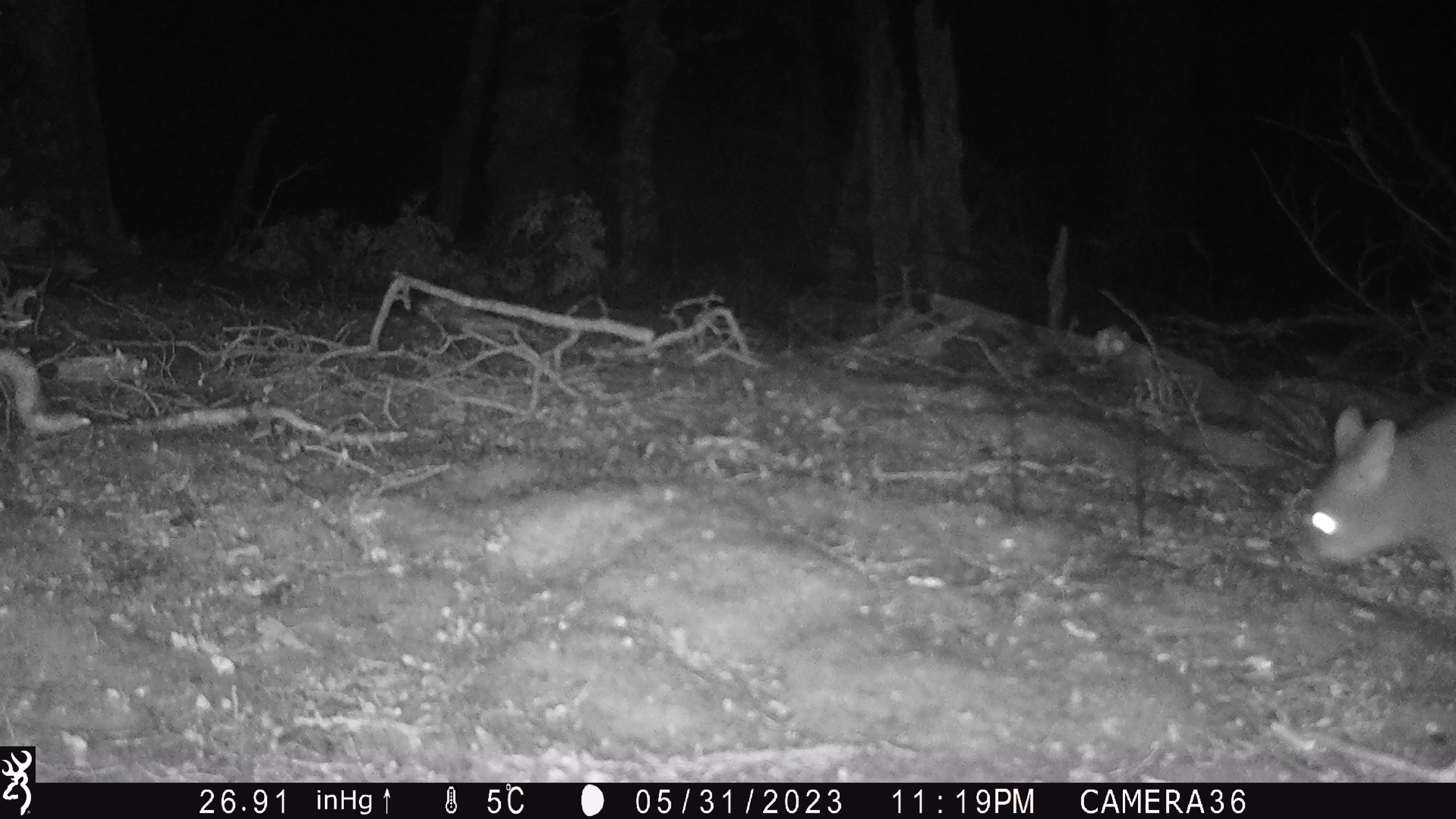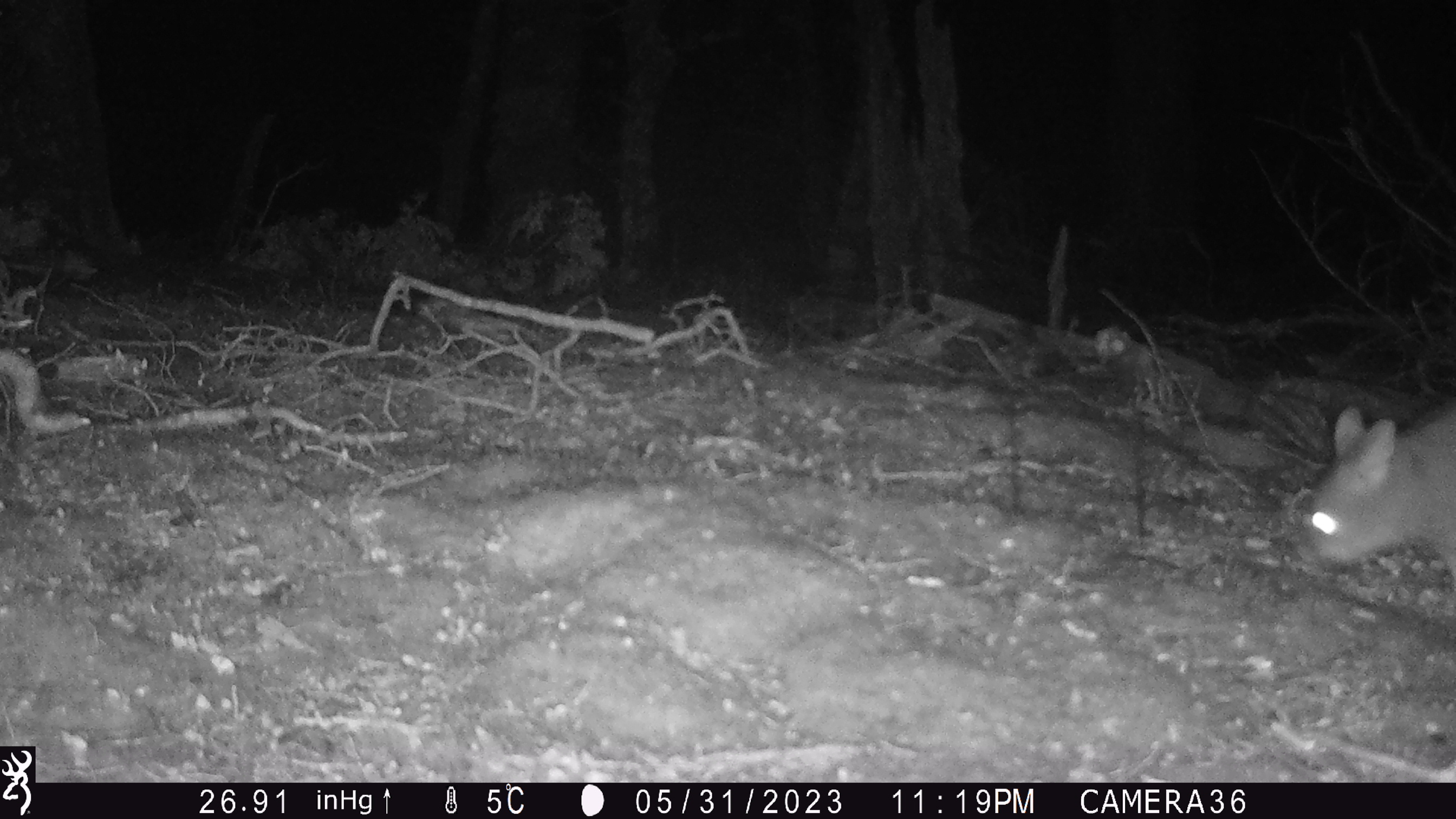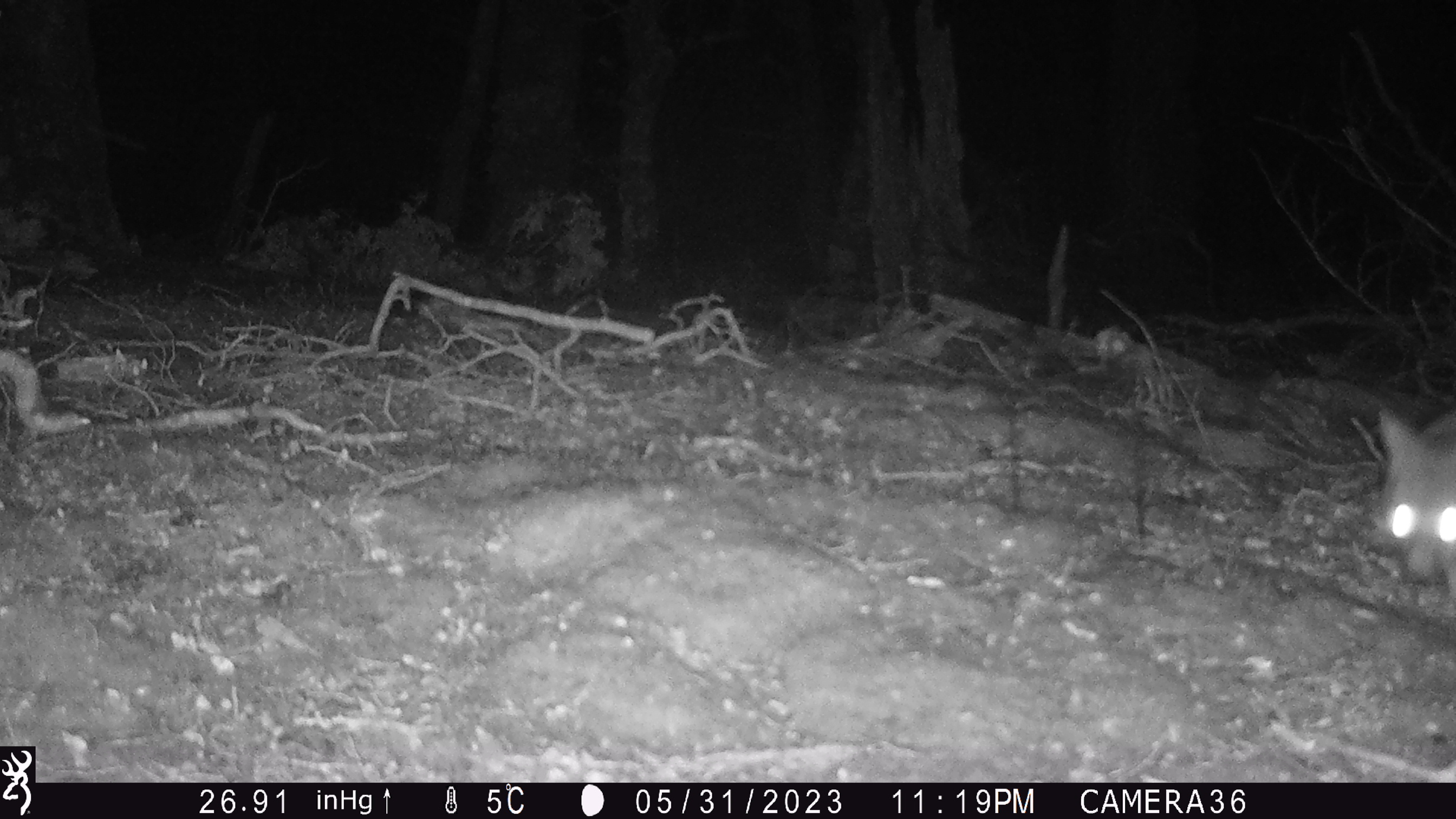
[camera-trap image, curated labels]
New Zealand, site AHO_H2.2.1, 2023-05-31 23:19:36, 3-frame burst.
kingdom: Animalia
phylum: Chordata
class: Mammalia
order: Diprotodontia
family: Phalangeridae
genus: Trichosurus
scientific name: Trichosurus vulpecula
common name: common brushtail possum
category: possum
Possum (common brushtail possum) (Trichosurus vulpecula).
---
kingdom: Animalia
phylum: Chordata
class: Mammalia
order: Carnivora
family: Mustelidae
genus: Mustela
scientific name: Mustela erminea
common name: stoat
Stoat (Mustela erminea).